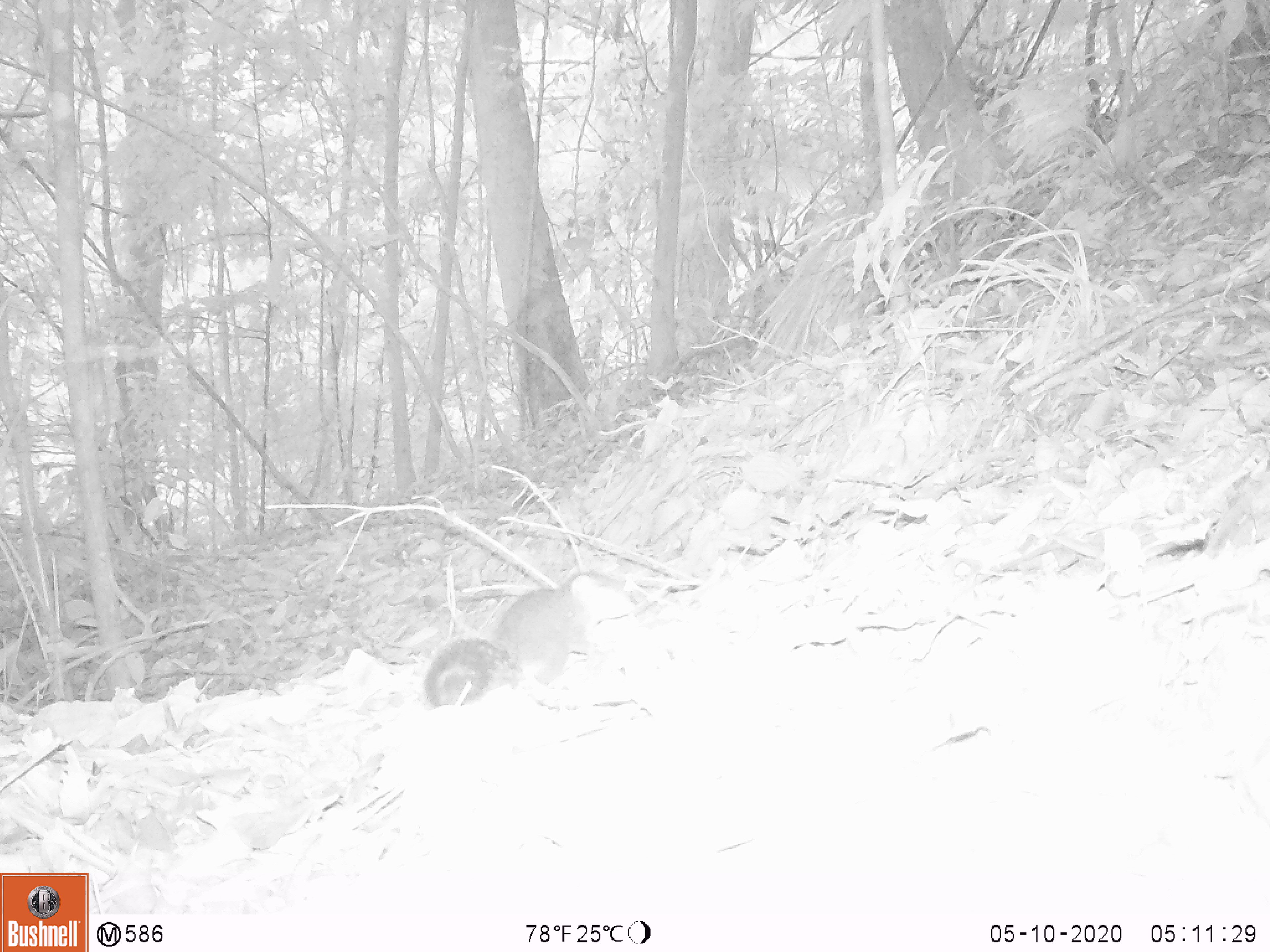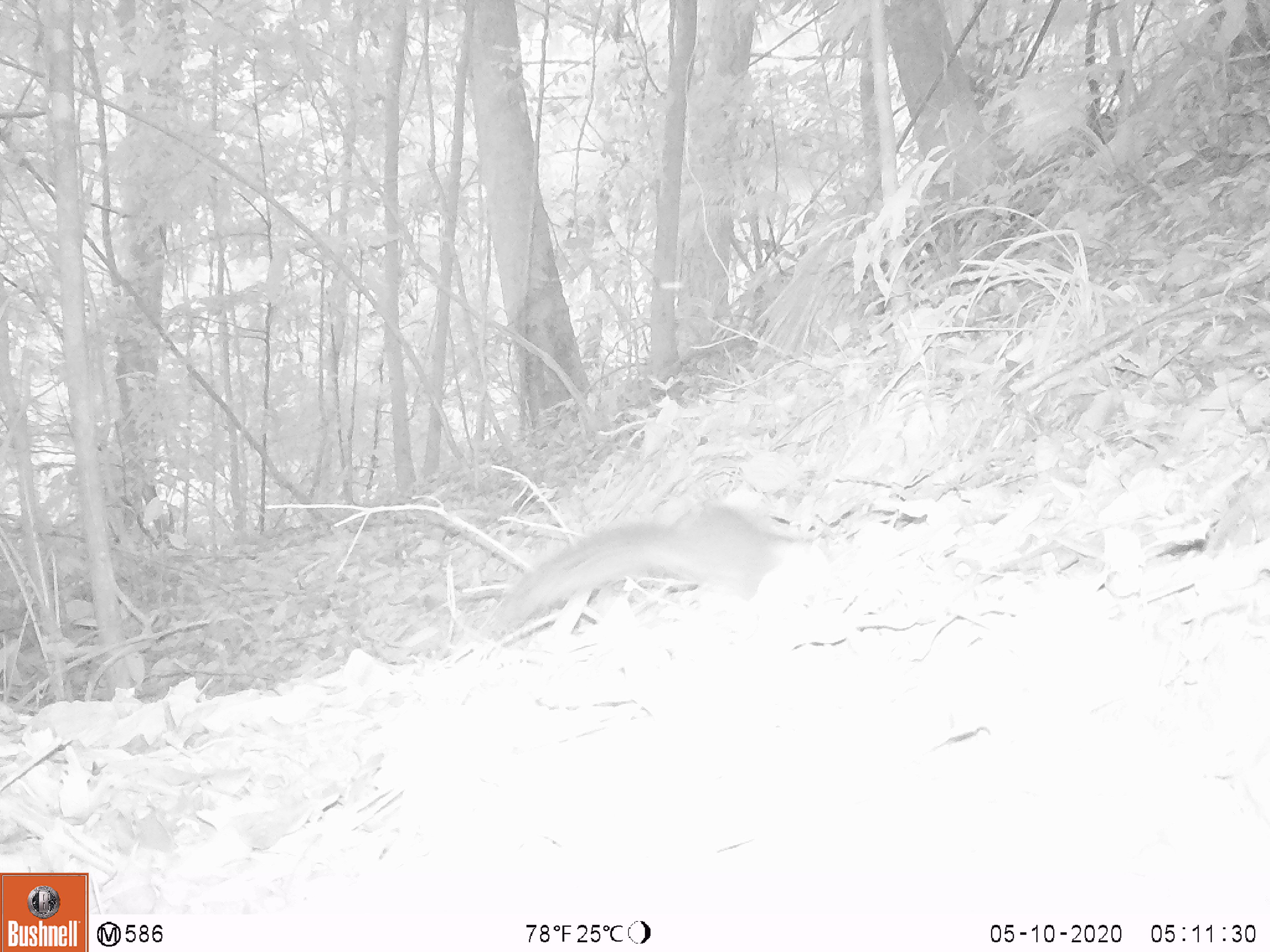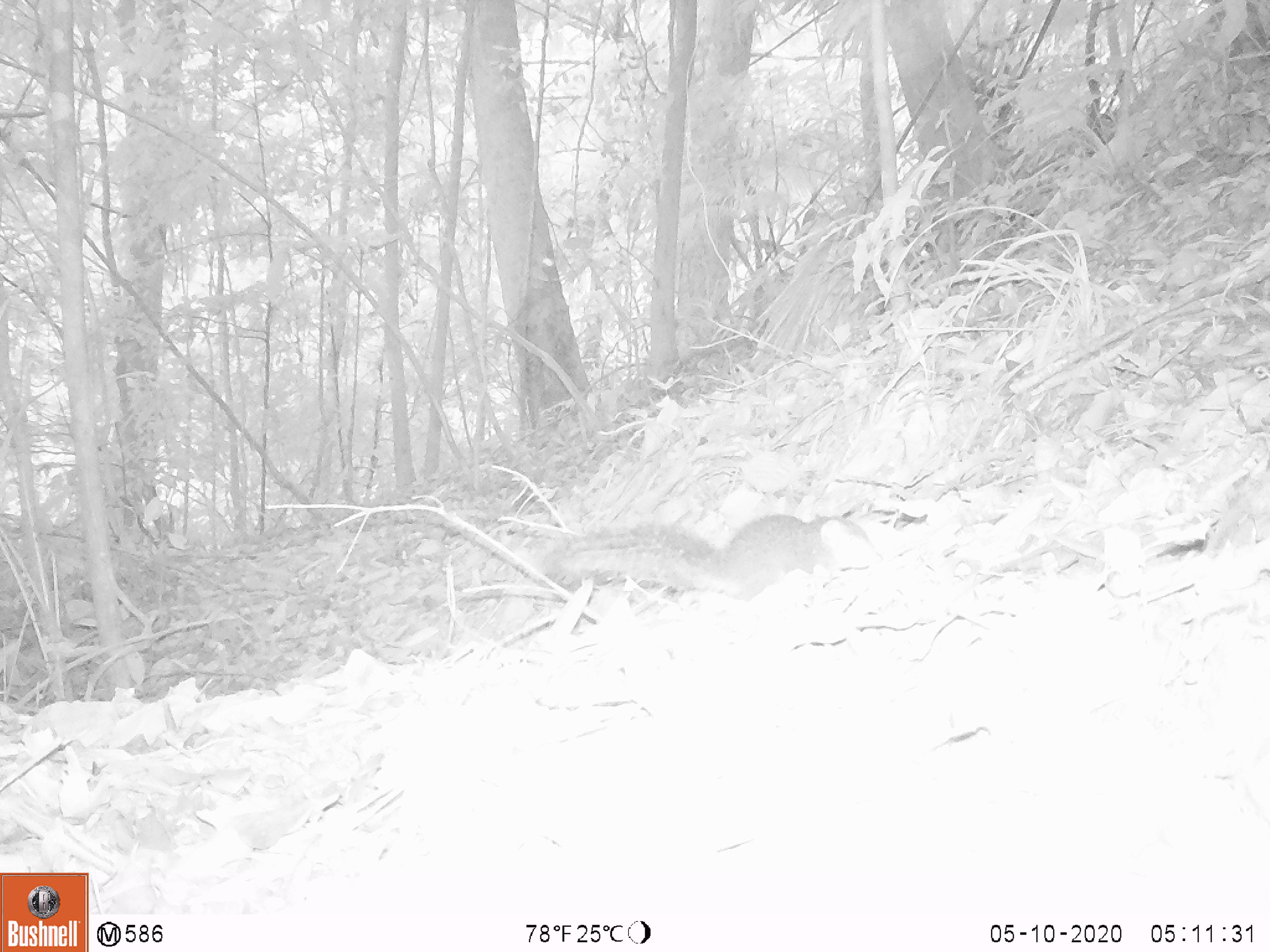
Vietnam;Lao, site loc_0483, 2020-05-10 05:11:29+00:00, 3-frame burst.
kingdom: Animalia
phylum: Chordata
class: Mammalia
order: Rodentia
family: Sciuridae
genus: Callosciurus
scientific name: Callosciurus erythraeus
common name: pallas's squirrel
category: pallass squirrel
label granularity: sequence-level